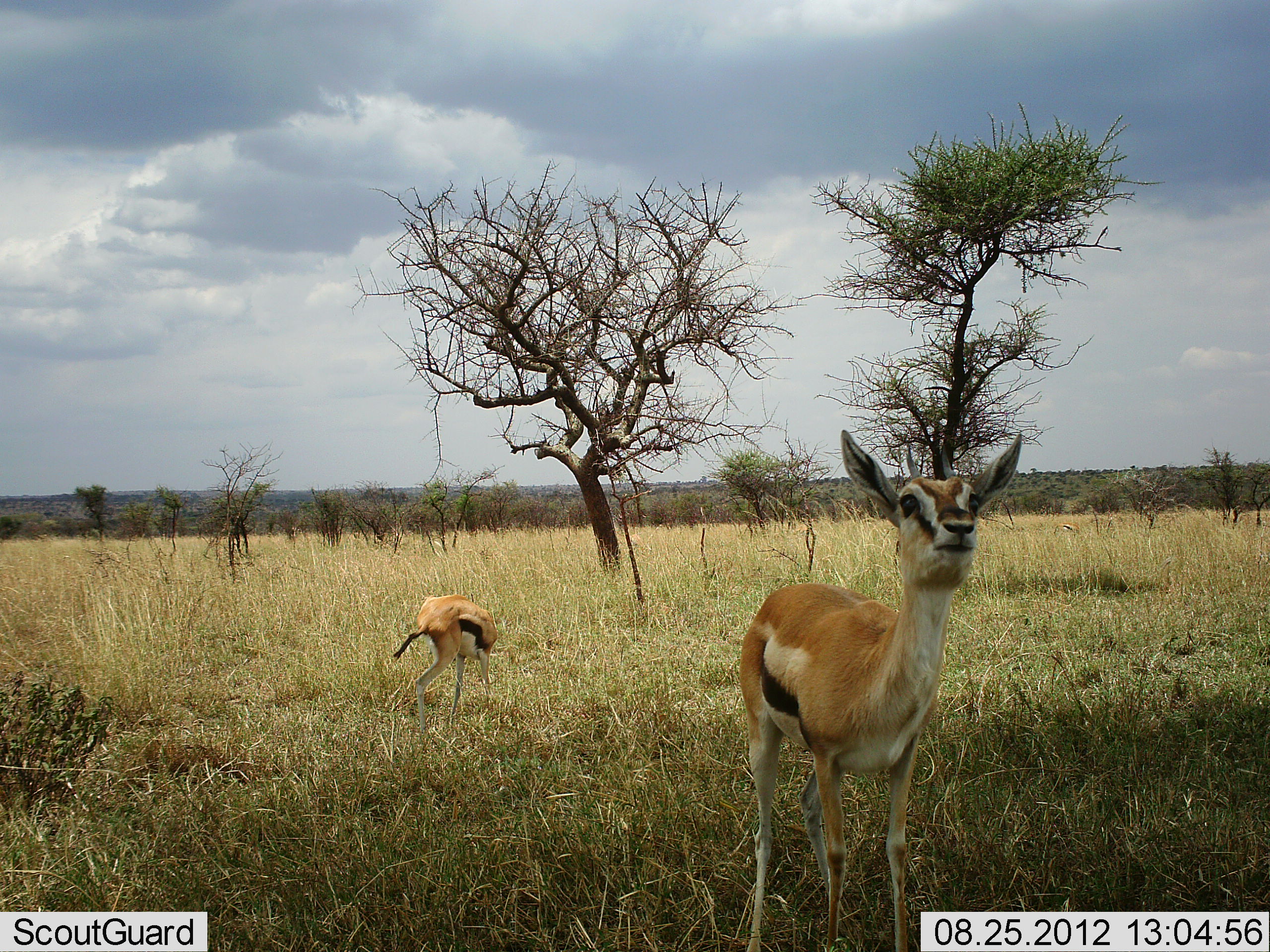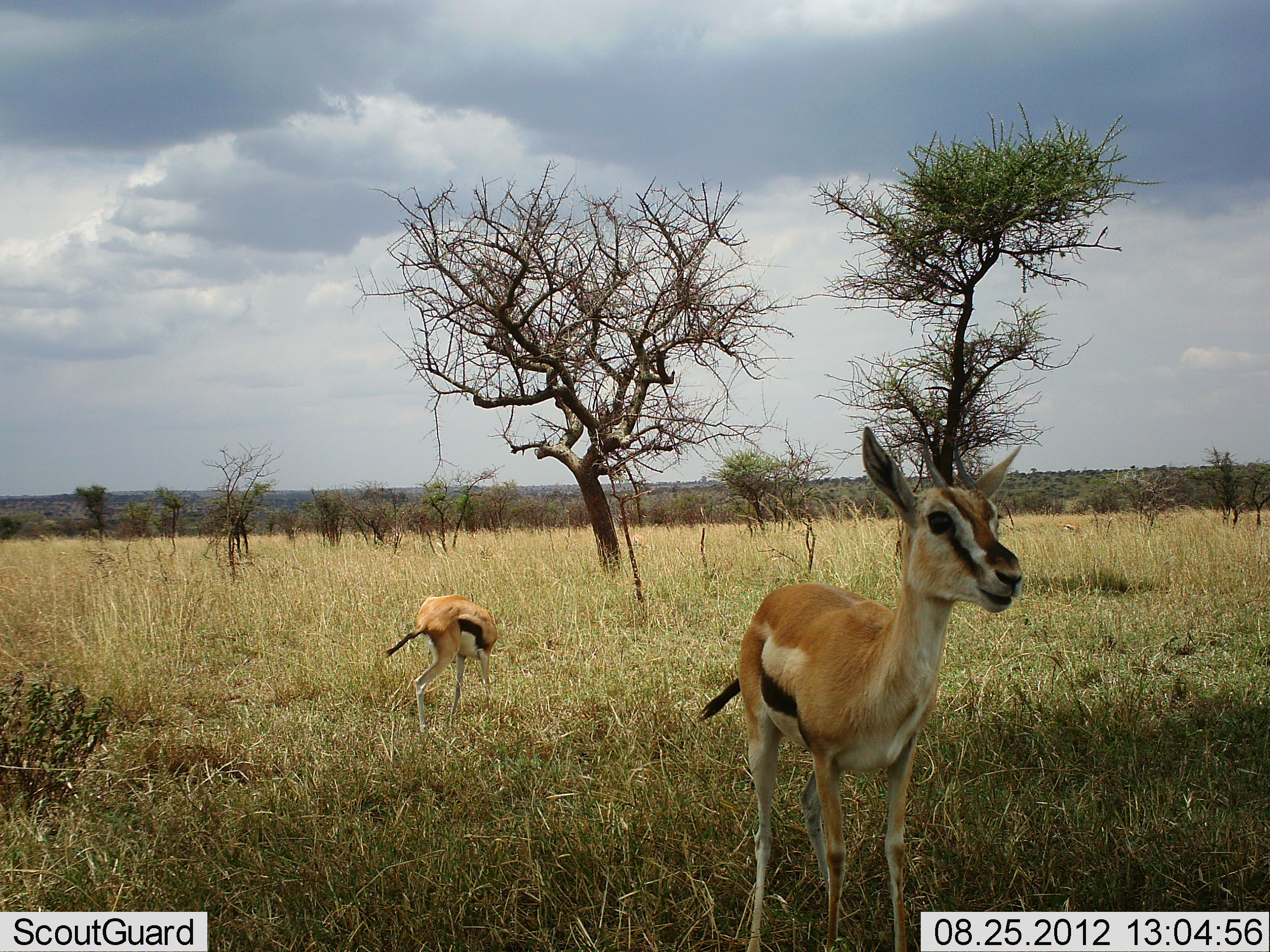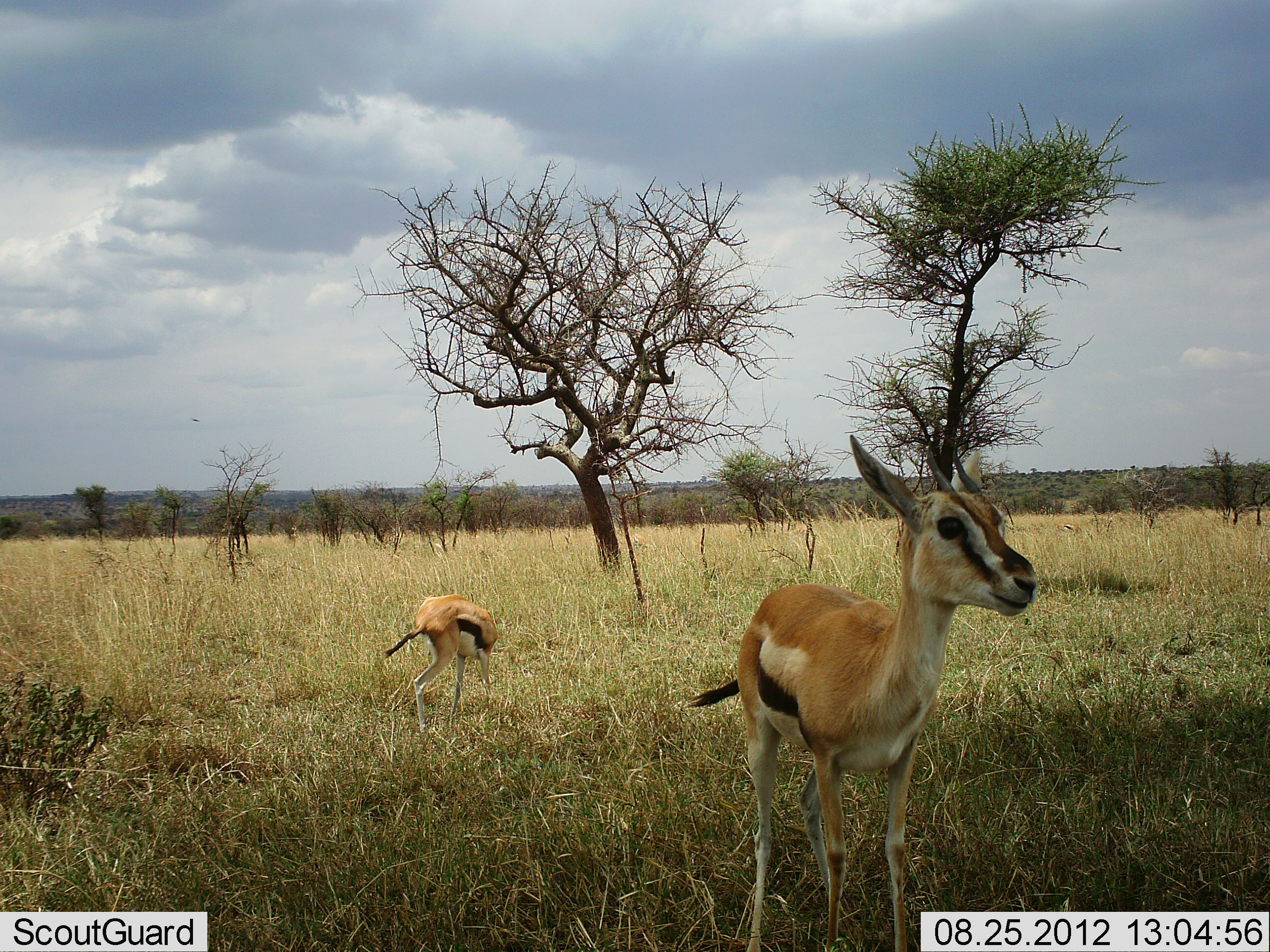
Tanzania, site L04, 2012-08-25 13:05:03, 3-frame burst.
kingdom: Animalia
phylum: Chordata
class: Mammalia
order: Artiodactyla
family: Bovidae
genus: Eudorcas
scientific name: Eudorcas thomsonii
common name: thomson's gazelle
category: gazellethomsons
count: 2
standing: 90%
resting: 10%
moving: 0%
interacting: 0%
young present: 10%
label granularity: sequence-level